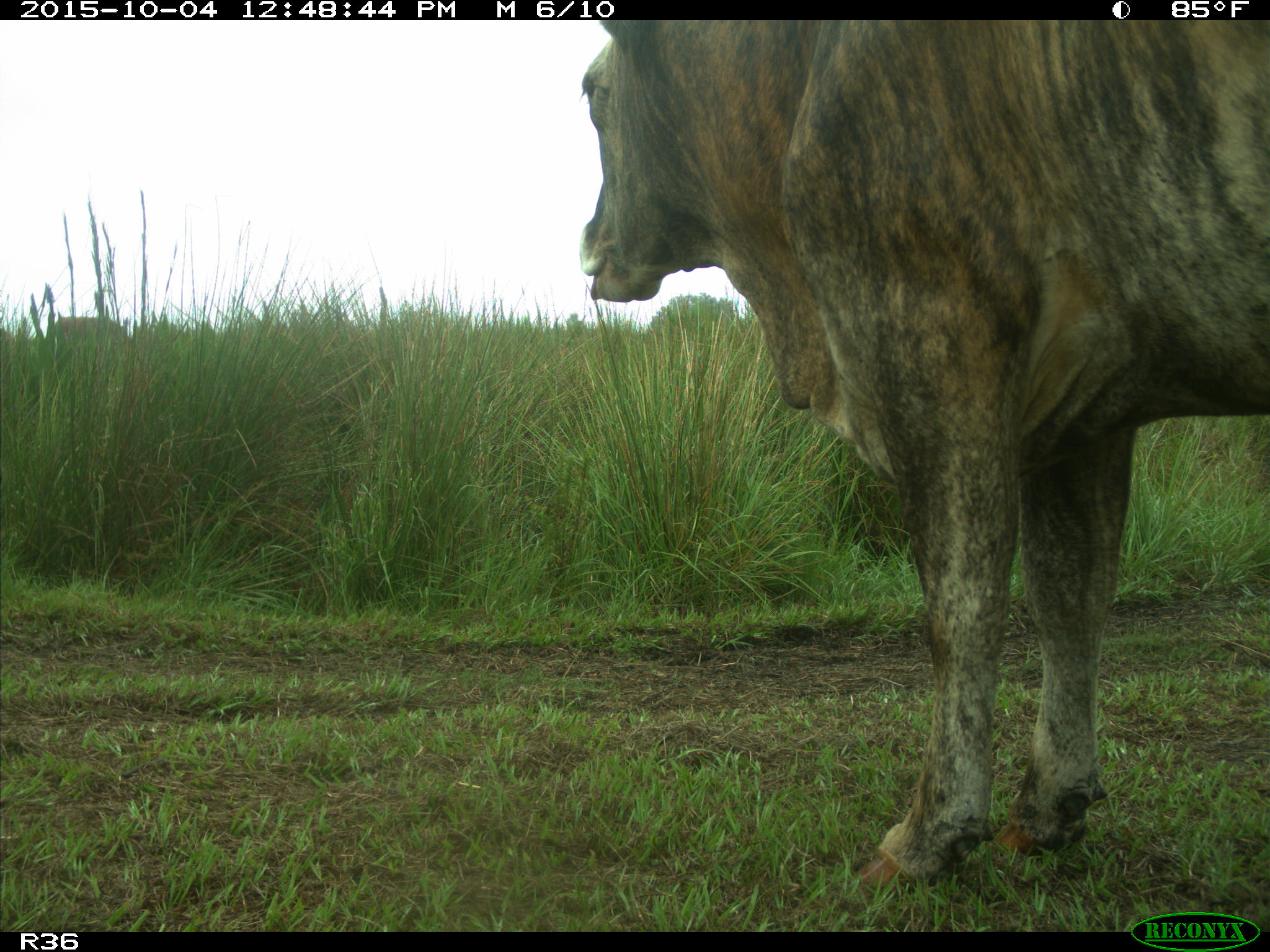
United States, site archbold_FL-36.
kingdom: Animalia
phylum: Chordata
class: Mammalia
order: Artiodactyla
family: Bovidae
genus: Bos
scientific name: Bos taurus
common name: domestic cow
Bos taurus (domestic cow).